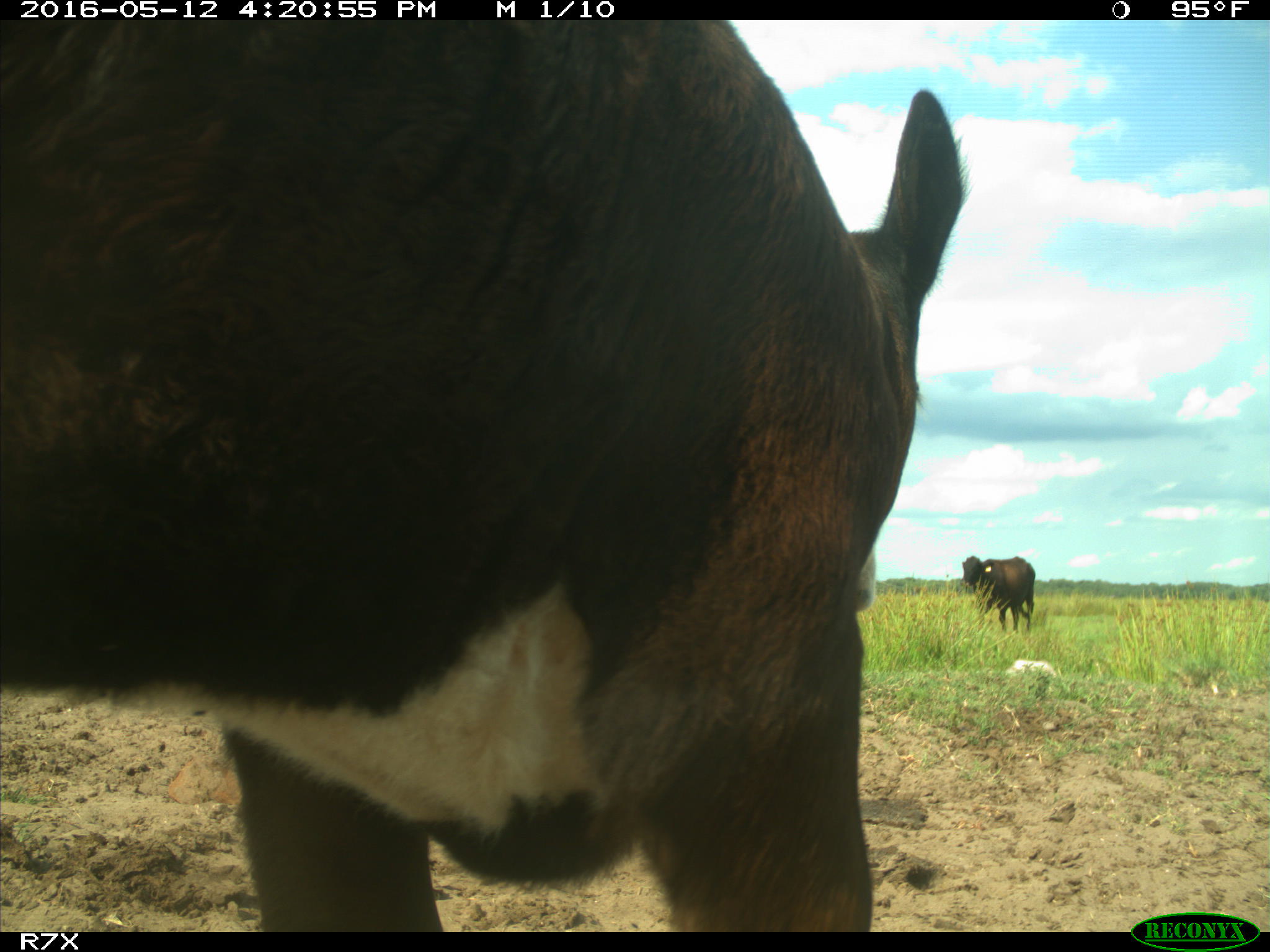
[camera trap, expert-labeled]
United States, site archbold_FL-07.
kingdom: Animalia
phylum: Chordata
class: Mammalia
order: Artiodactyla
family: Bovidae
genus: Bos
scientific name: Bos taurus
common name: domestic cow